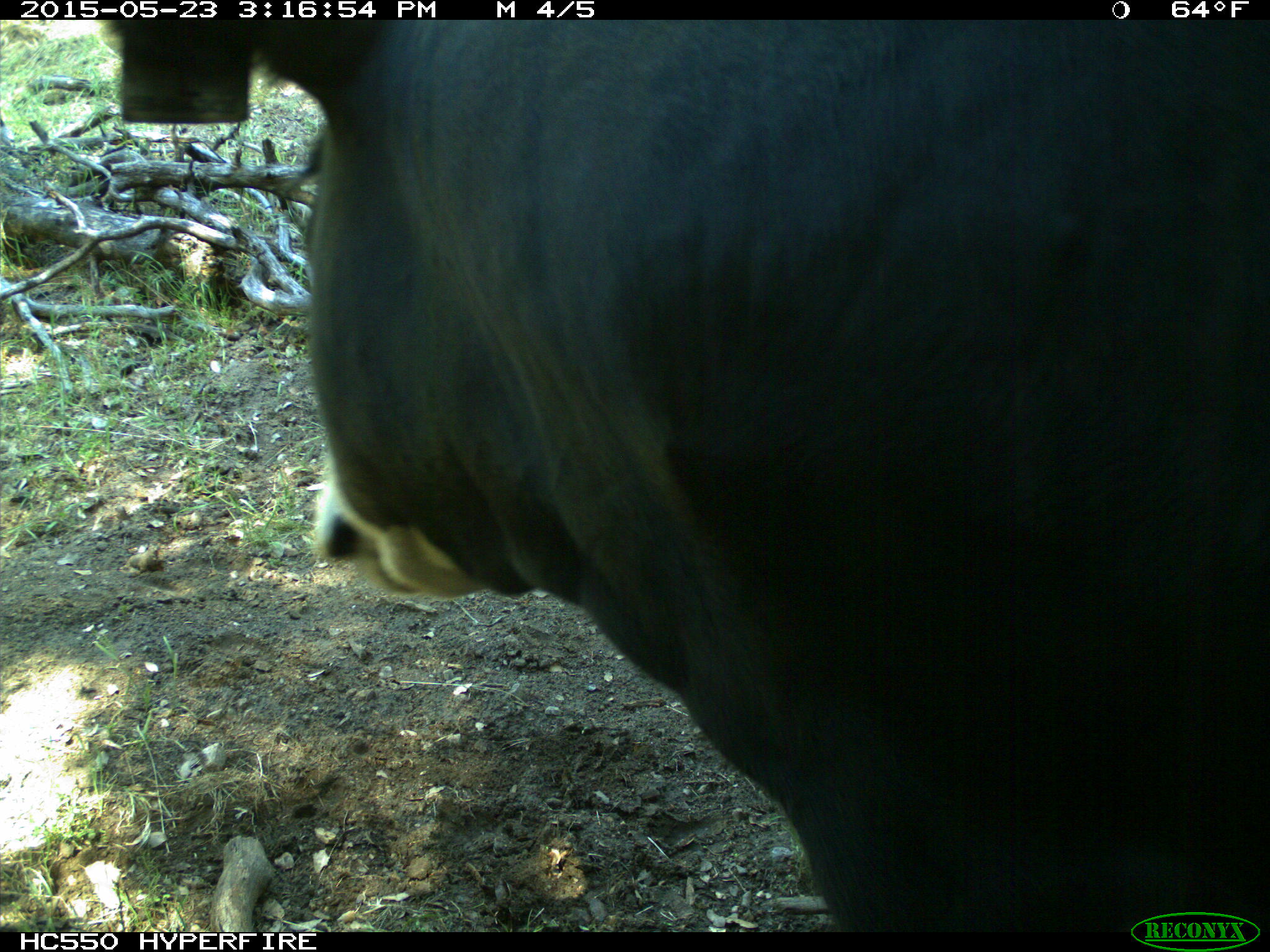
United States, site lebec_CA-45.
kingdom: Animalia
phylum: Chordata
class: Mammalia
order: Artiodactyla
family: Bovidae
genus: Bos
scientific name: Bos taurus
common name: domestic cow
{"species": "Bos taurus (domestic cow)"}